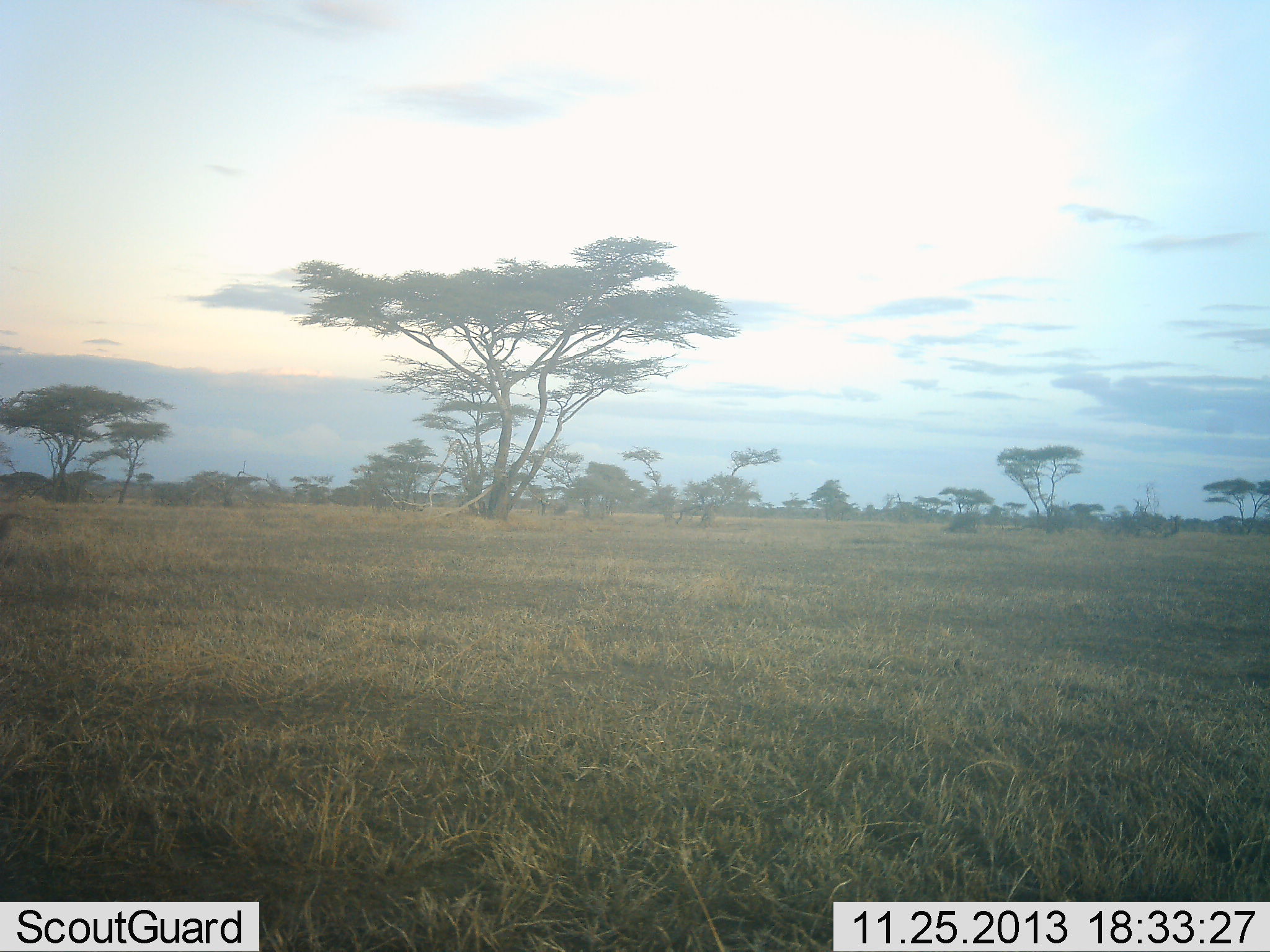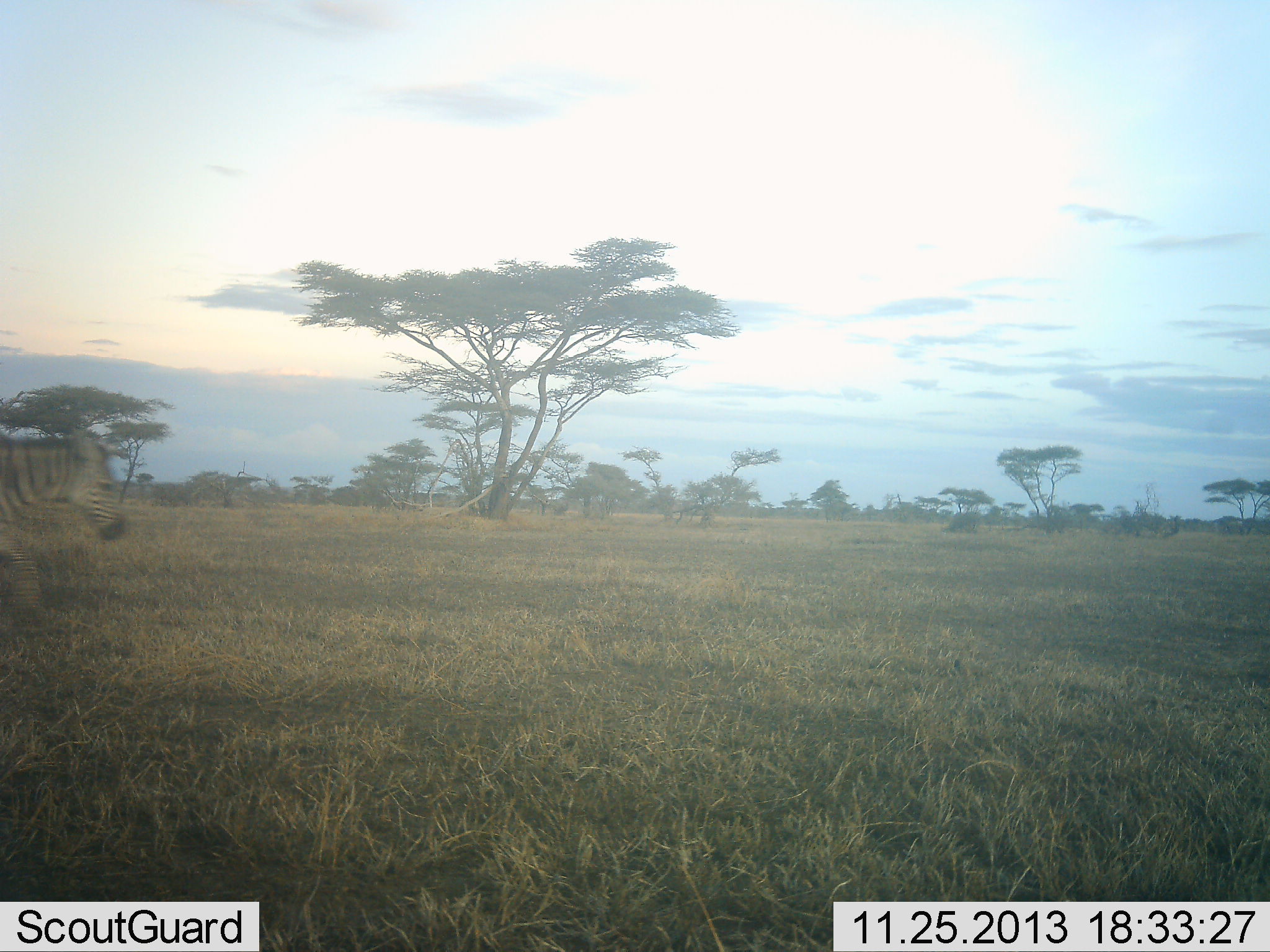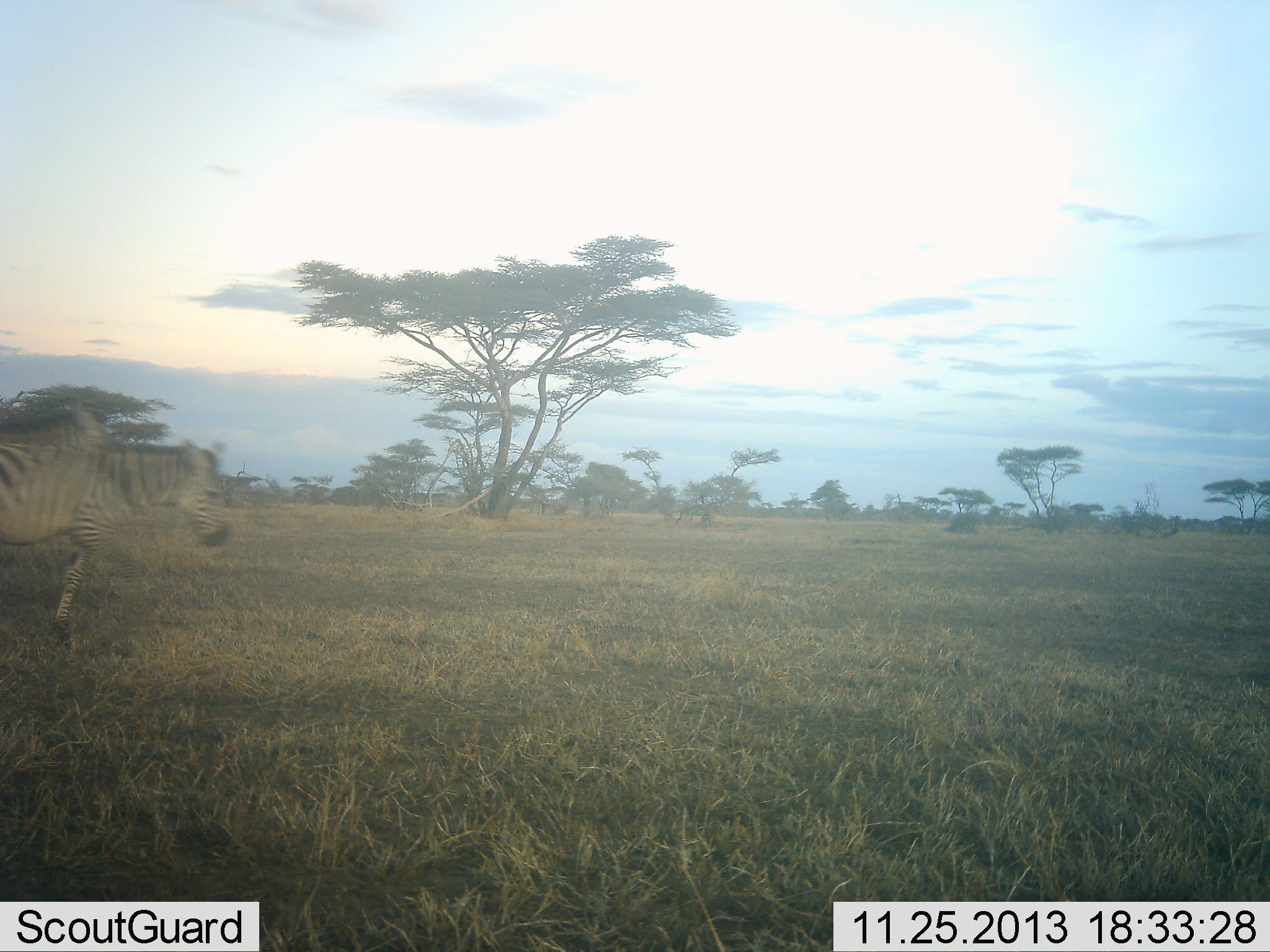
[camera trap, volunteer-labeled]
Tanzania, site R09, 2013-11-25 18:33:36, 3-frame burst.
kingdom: Animalia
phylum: Chordata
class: Mammalia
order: Perissodactyla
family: Equidae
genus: Equus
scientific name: Equus quagga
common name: plains zebra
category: zebra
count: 1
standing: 10%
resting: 0%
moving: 90%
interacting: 0%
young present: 0%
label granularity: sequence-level